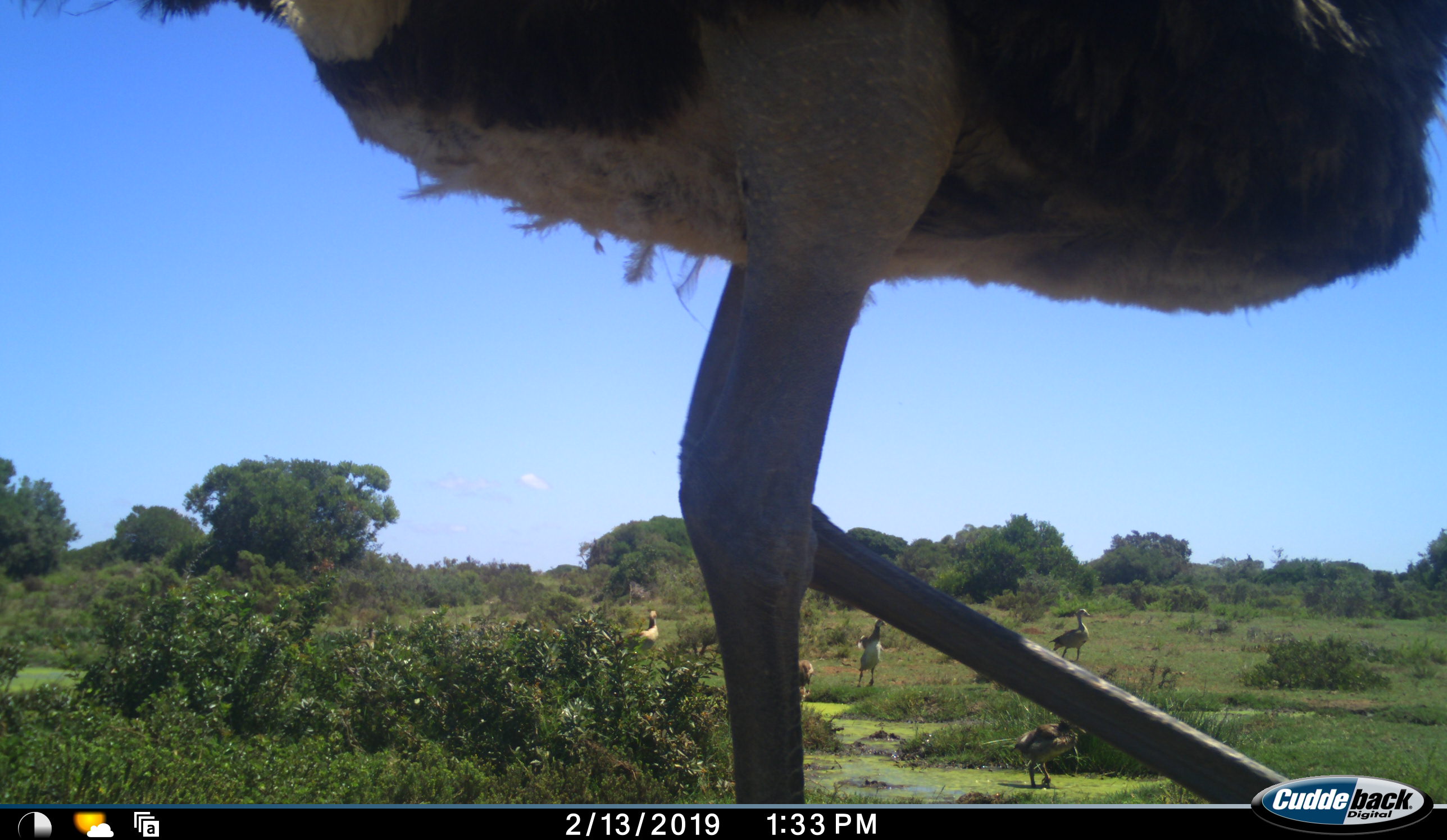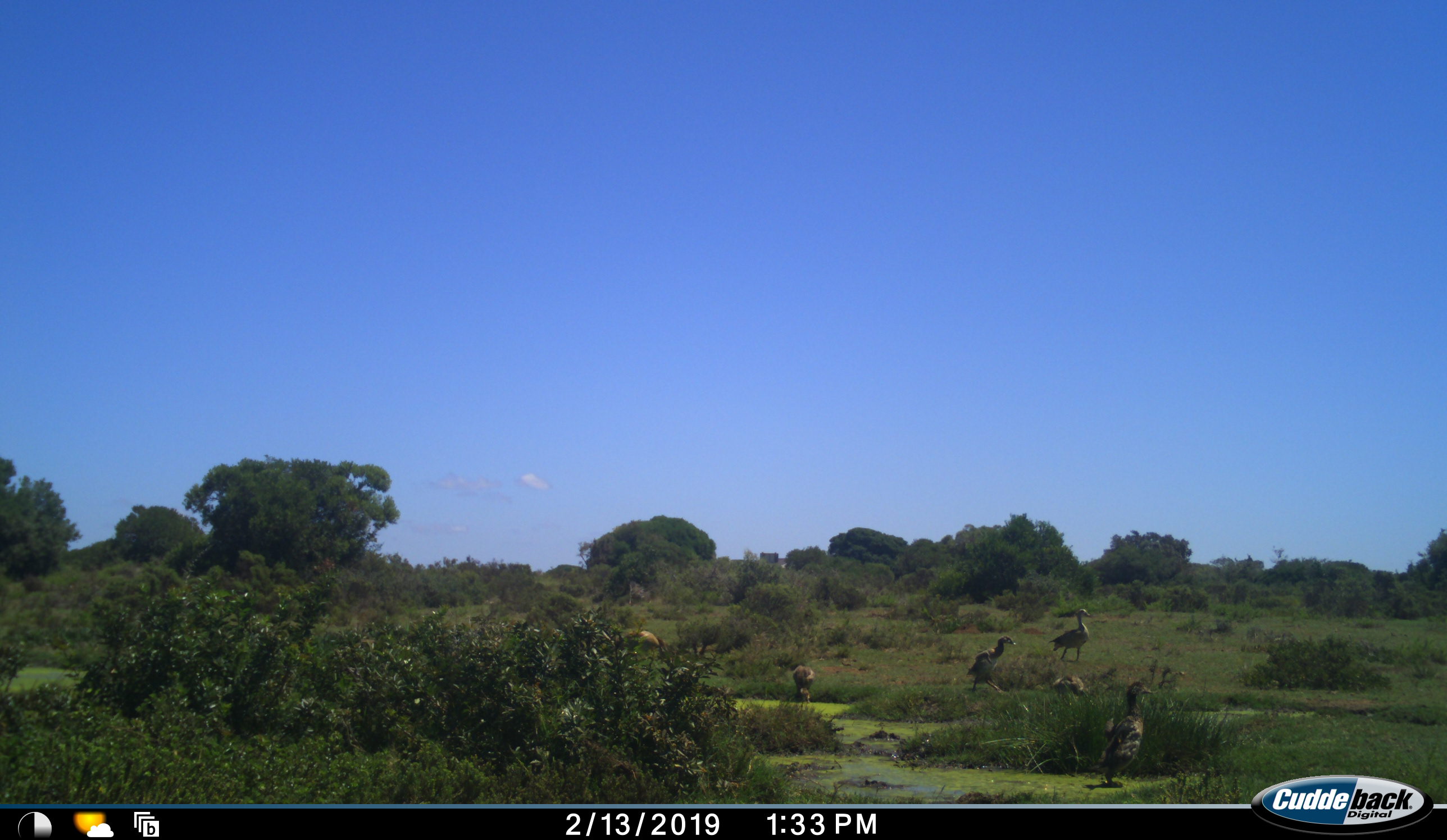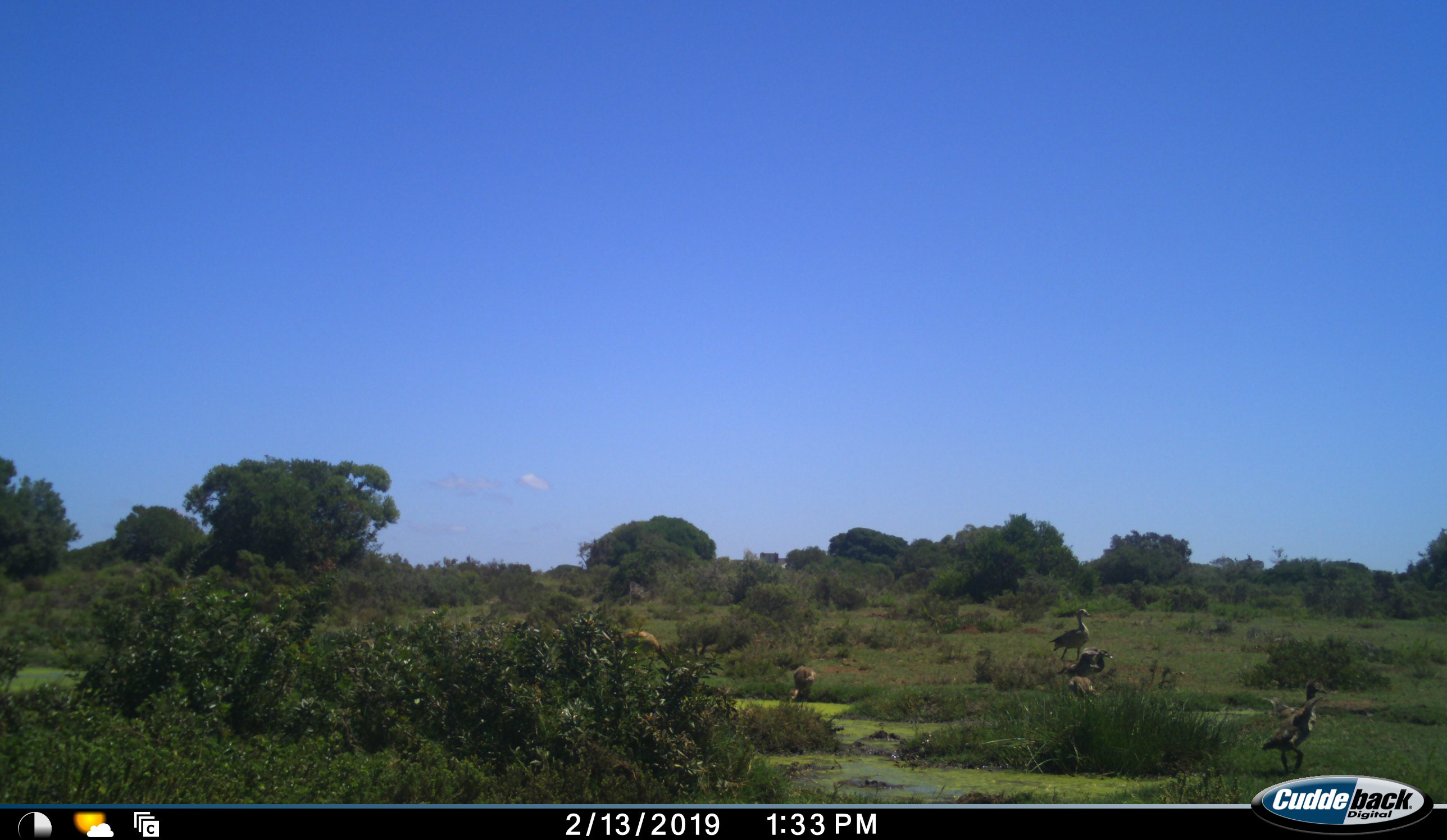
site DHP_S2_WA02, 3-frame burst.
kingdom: Animalia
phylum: Chordata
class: Aves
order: Struthioniformes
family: Struthionidae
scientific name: Struthionidae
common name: ostrich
Ostrich (Struthionidae), count 1. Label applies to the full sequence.